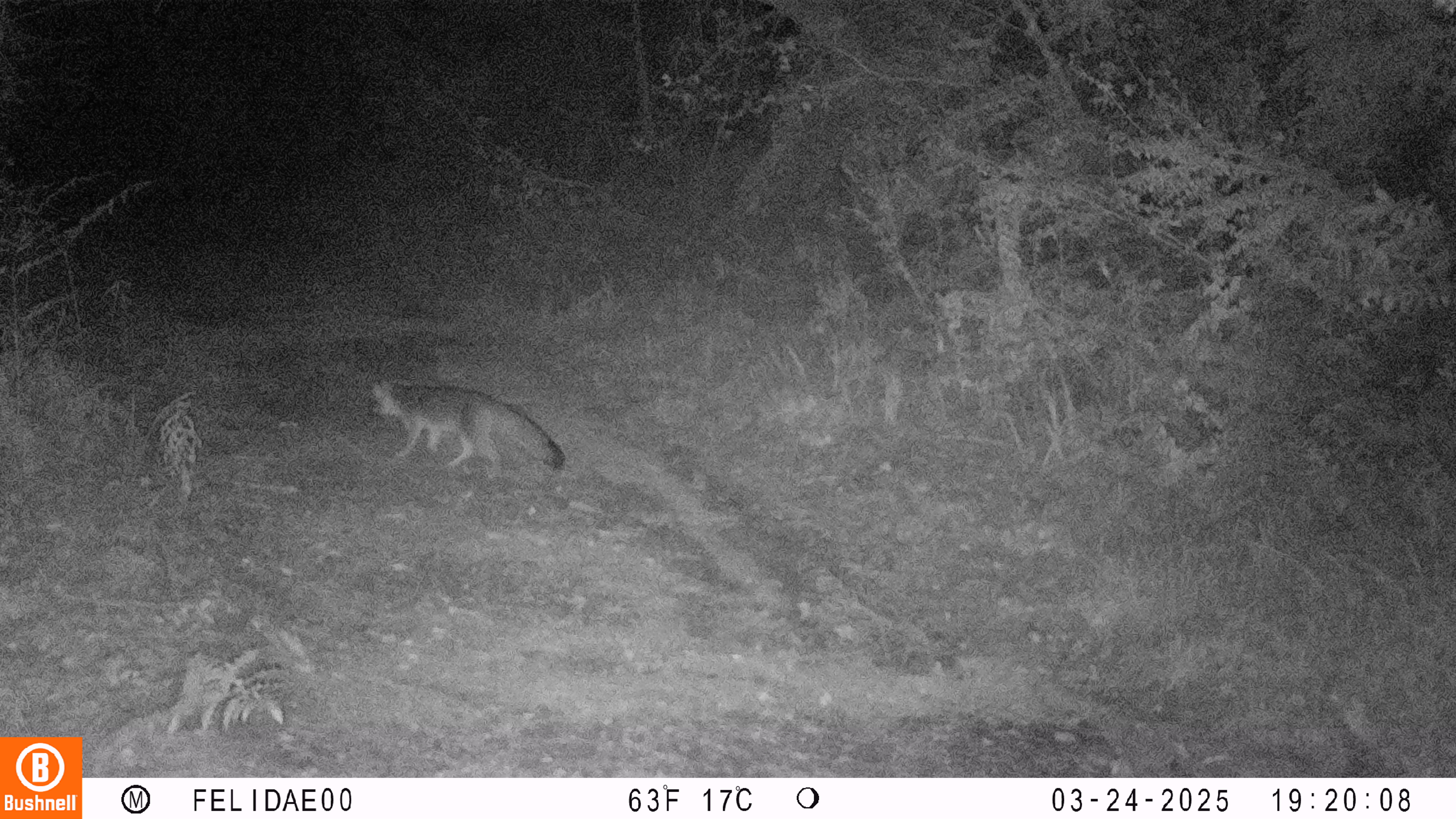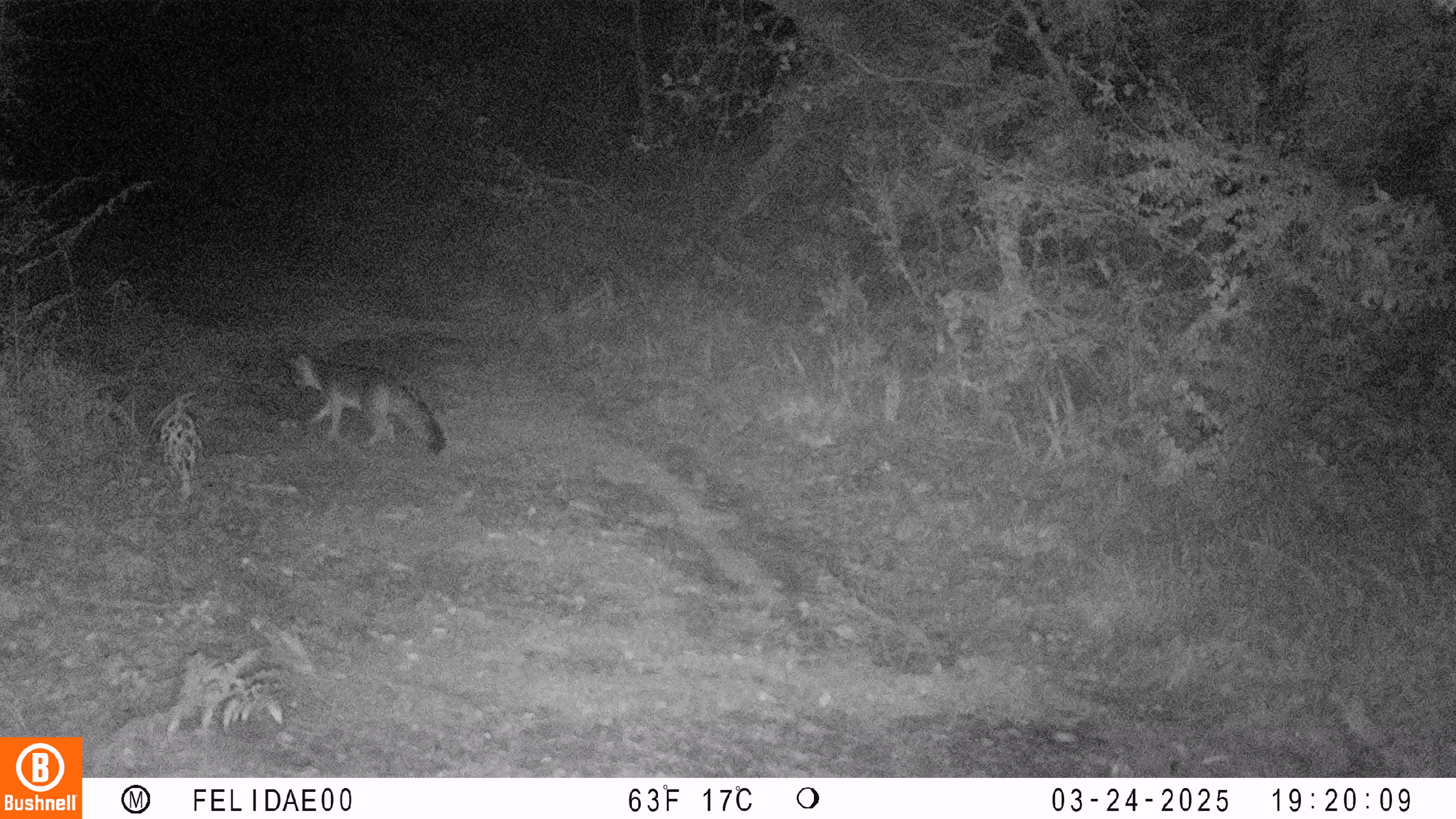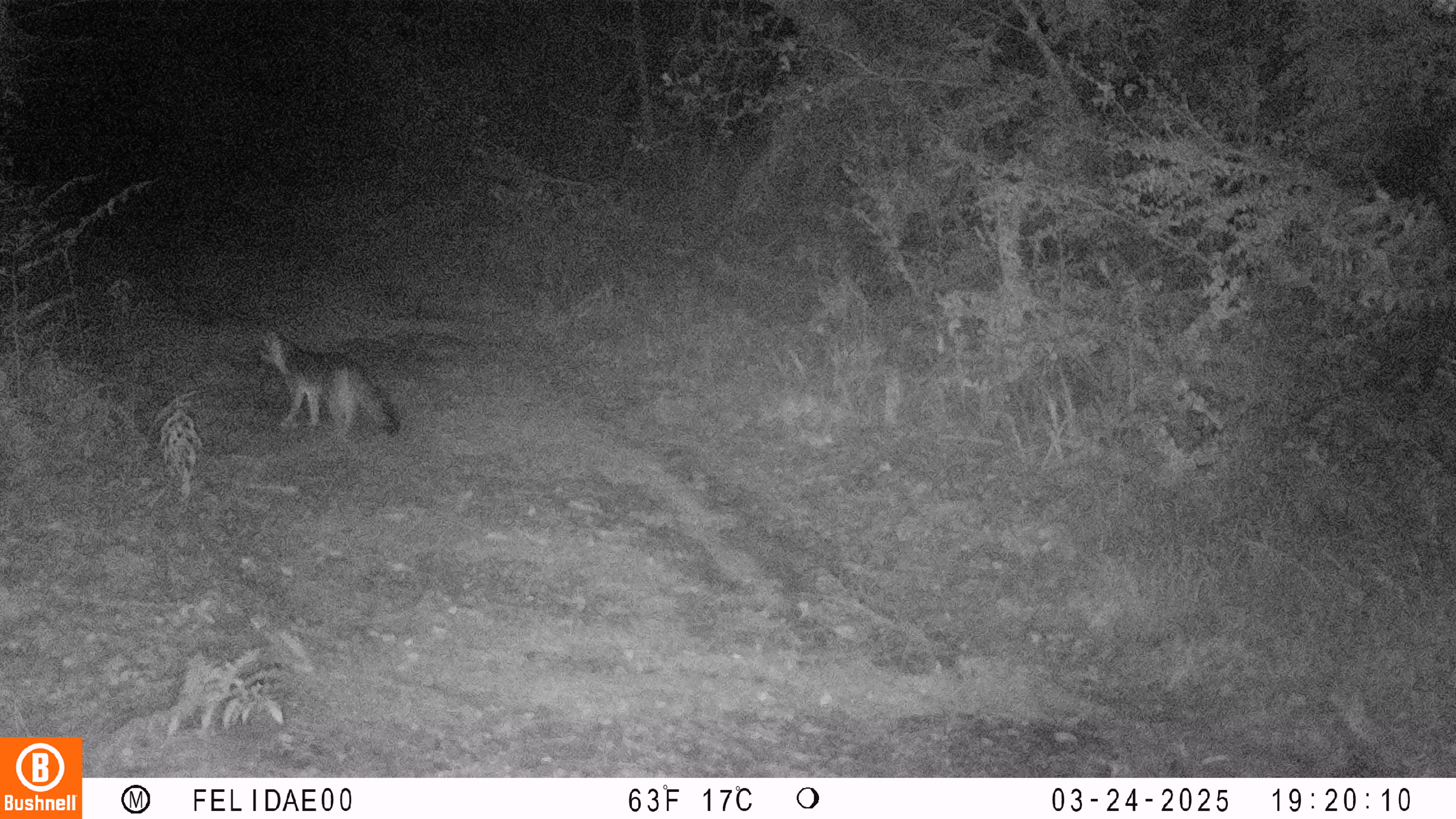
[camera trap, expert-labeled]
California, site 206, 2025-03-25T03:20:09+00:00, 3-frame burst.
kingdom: Animalia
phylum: Chordata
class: Mammalia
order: Carnivora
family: Canidae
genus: Urocyon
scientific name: Urocyon cinereoargenteus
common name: gray fox